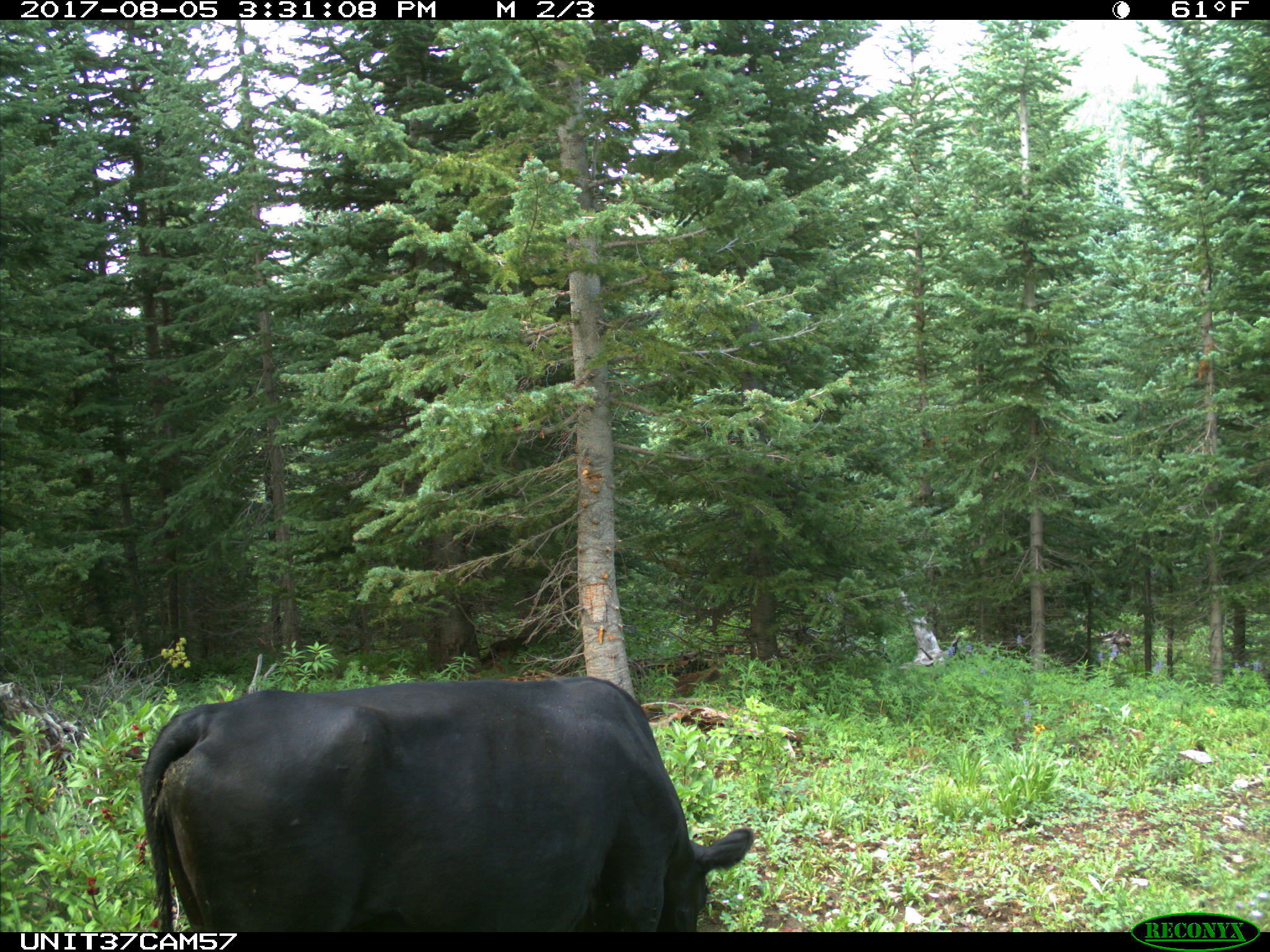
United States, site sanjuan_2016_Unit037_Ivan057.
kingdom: Animalia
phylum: Chordata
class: Mammalia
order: Artiodactyla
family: Bovidae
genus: Bos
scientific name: Bos taurus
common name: domestic cow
Bos taurus (domestic cow).